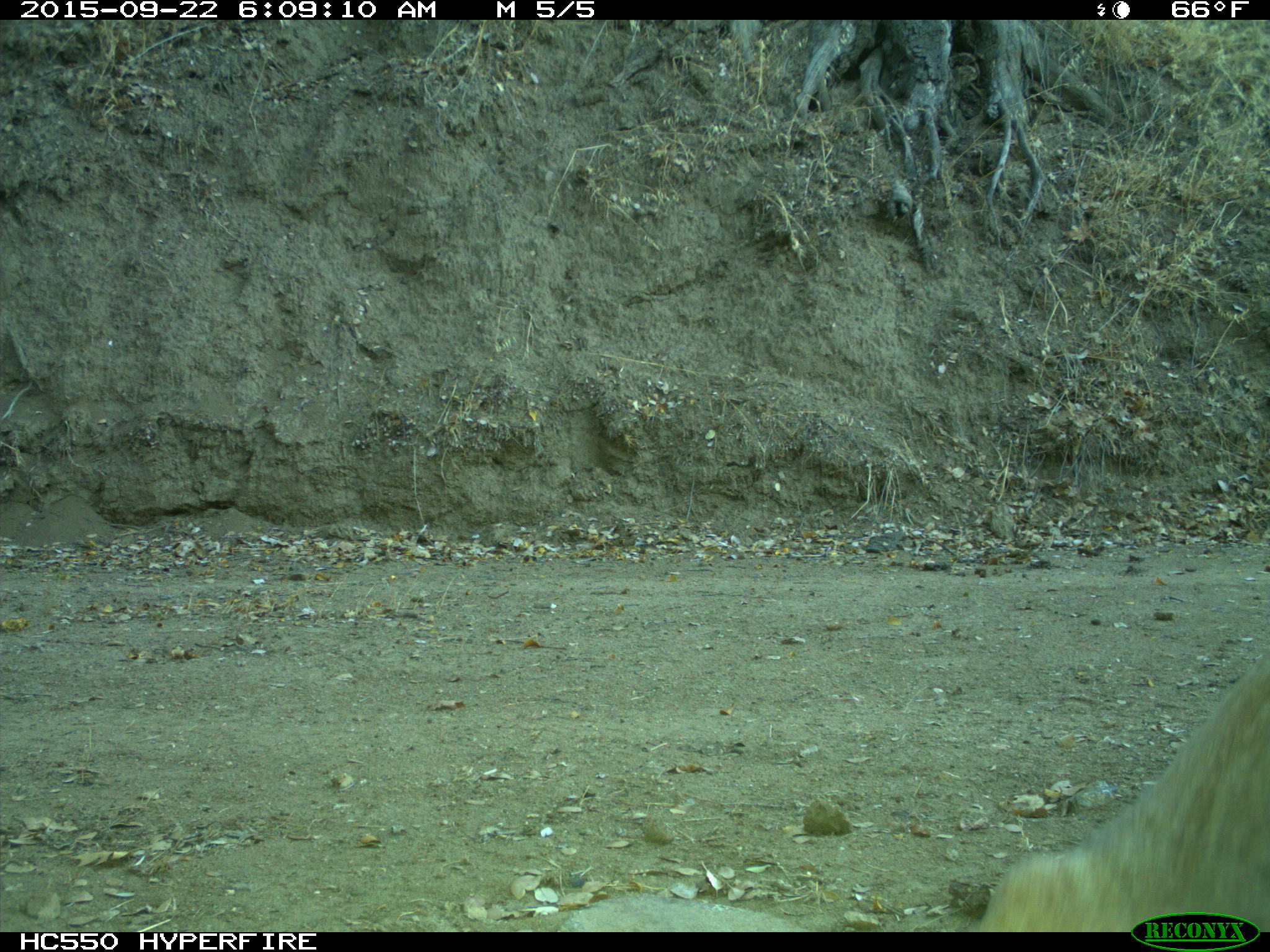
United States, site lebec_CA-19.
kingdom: Animalia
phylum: Chordata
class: Mammalia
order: Carnivora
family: Felidae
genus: Lynx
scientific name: Lynx rufus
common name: bobcat